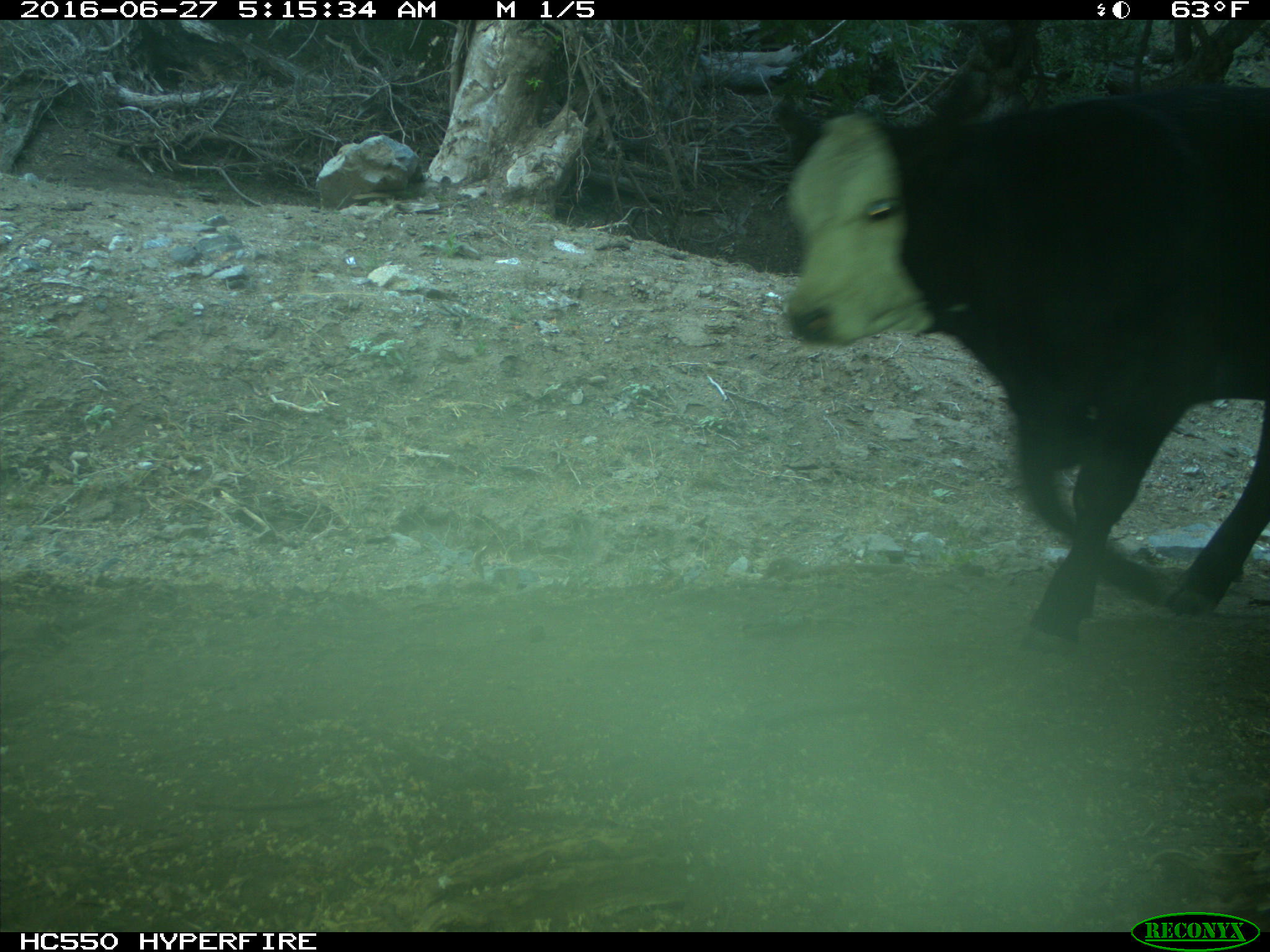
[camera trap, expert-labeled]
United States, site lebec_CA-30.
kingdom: Animalia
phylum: Chordata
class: Mammalia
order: Artiodactyla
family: Bovidae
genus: Bos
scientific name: Bos taurus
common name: domestic cow